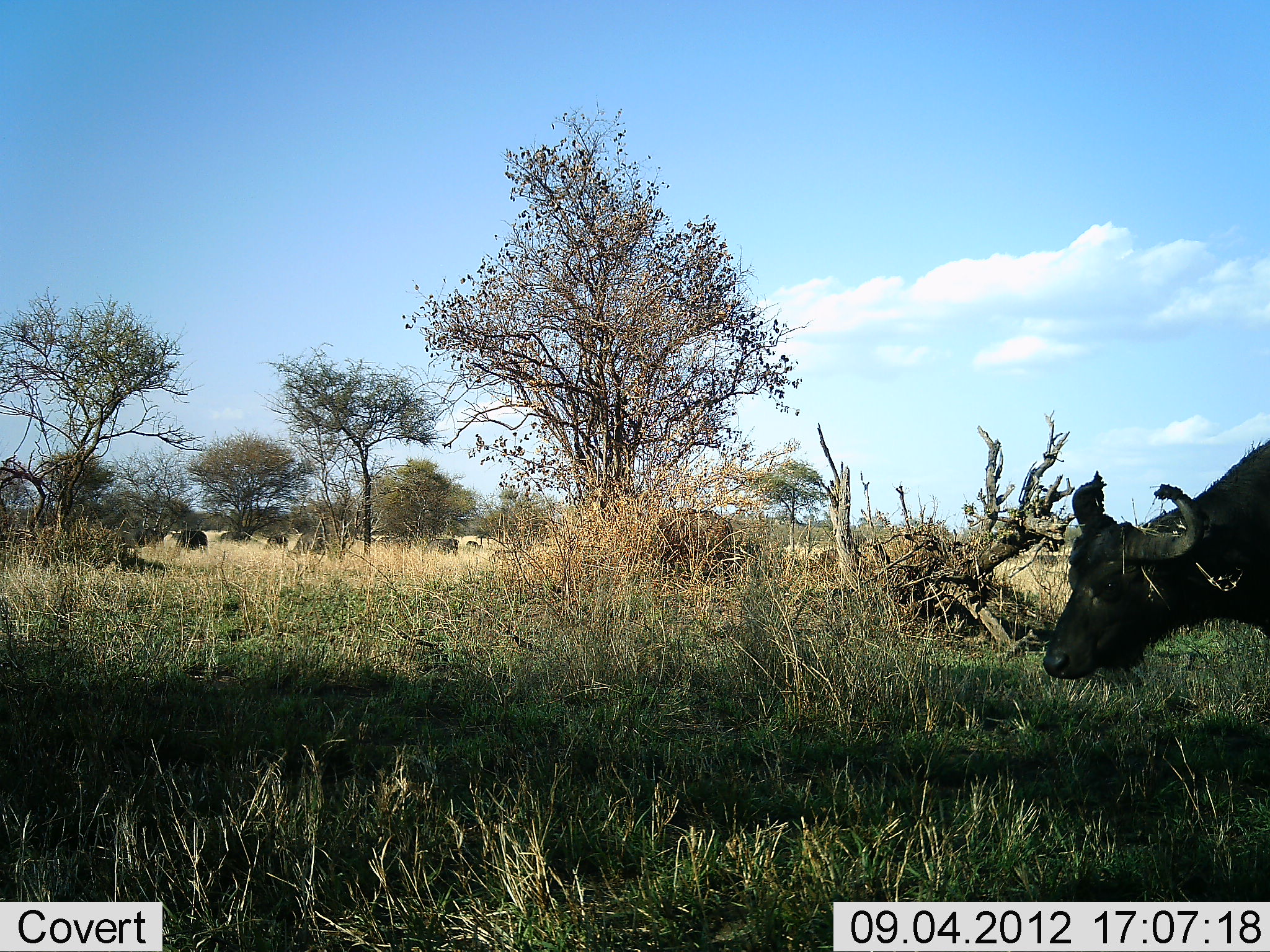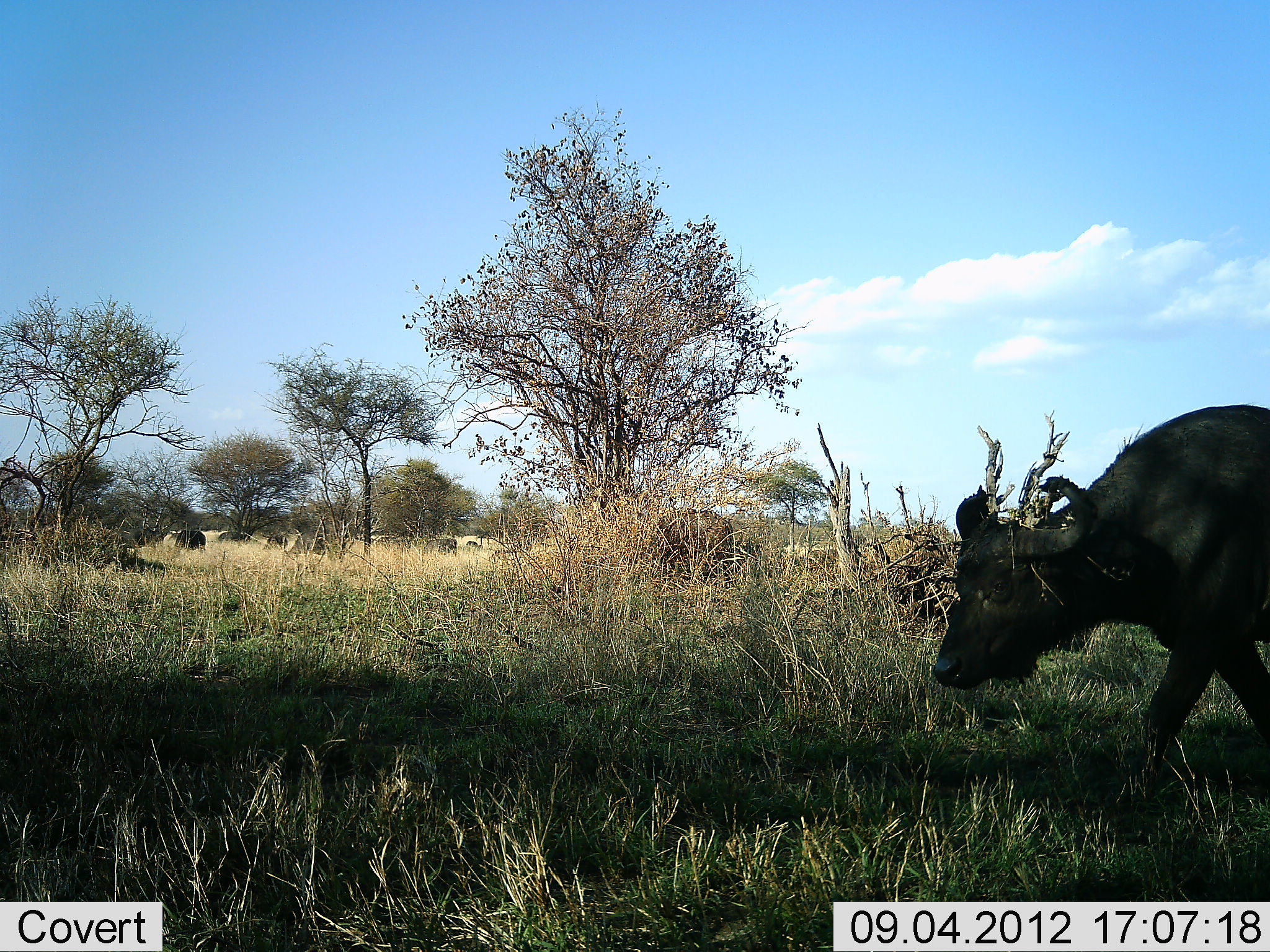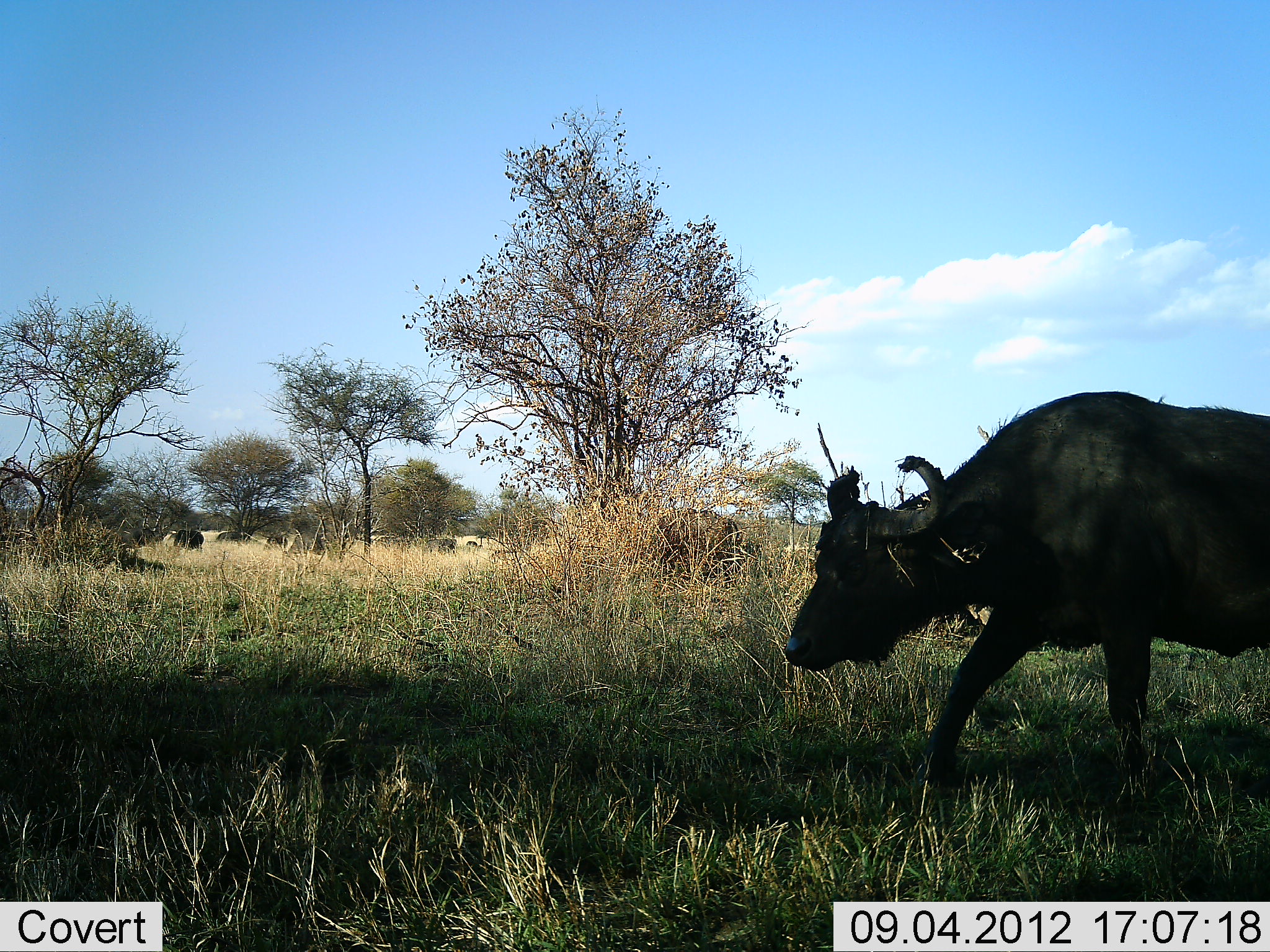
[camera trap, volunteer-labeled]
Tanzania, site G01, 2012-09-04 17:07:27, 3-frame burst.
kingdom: Animalia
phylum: Chordata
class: Mammalia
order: Artiodactyla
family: Bovidae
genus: Syncerus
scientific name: Syncerus caffer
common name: cape buffalo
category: buffalo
Buffalo (cape buffalo) (Syncerus caffer), count 8. Behavior (volunteer vote fractions): standing 50%, resting 10%, moving 90%, interacting 0%. Young present (vote fraction): 0%. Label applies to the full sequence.